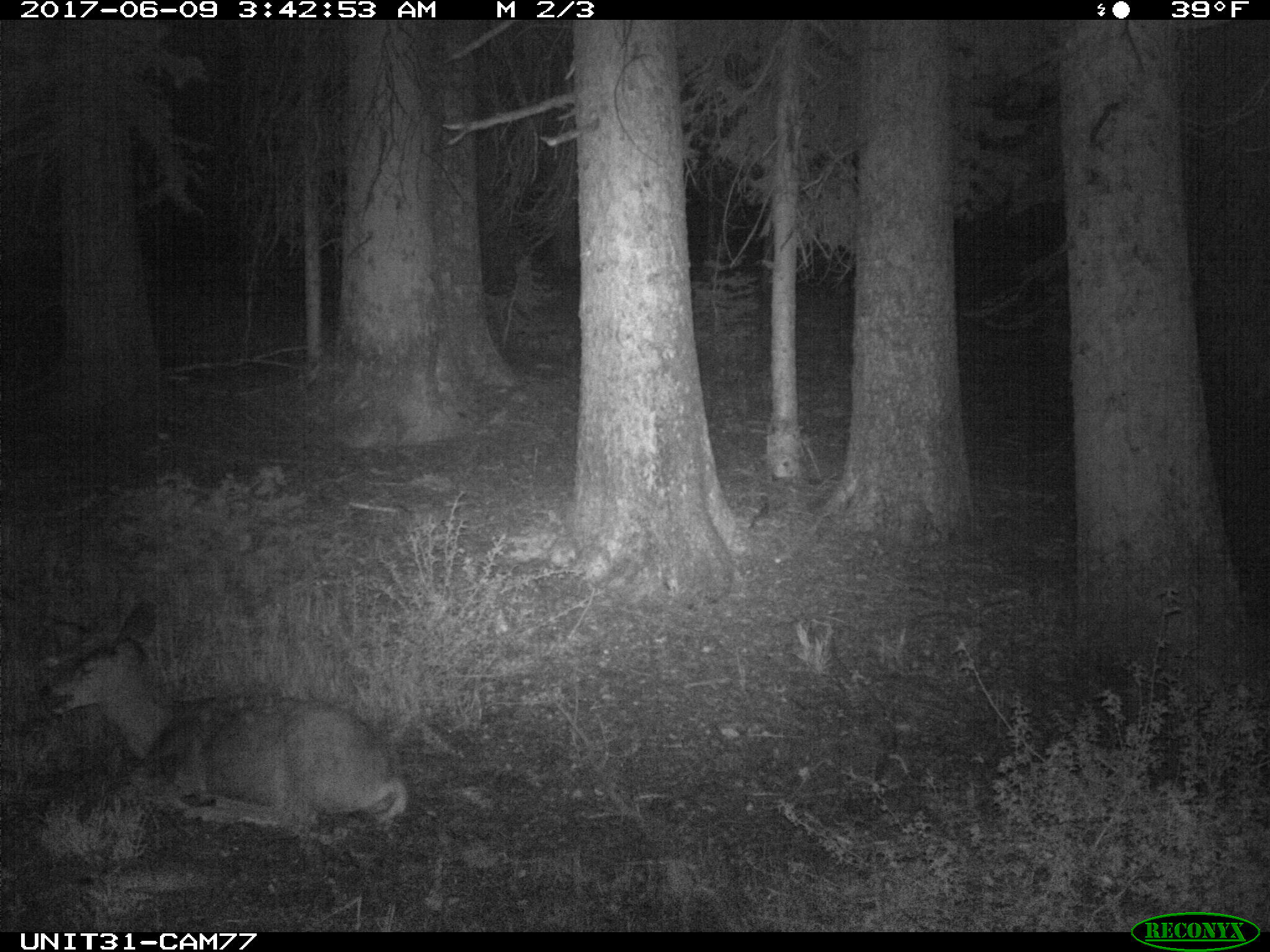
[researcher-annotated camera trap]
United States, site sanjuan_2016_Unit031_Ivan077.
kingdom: Animalia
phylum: Chordata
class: Mammalia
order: Artiodactyla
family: Cervidae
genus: Odocoileus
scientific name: Odocoileus hemionus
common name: mule deer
Odocoileus hemionus (mule deer).